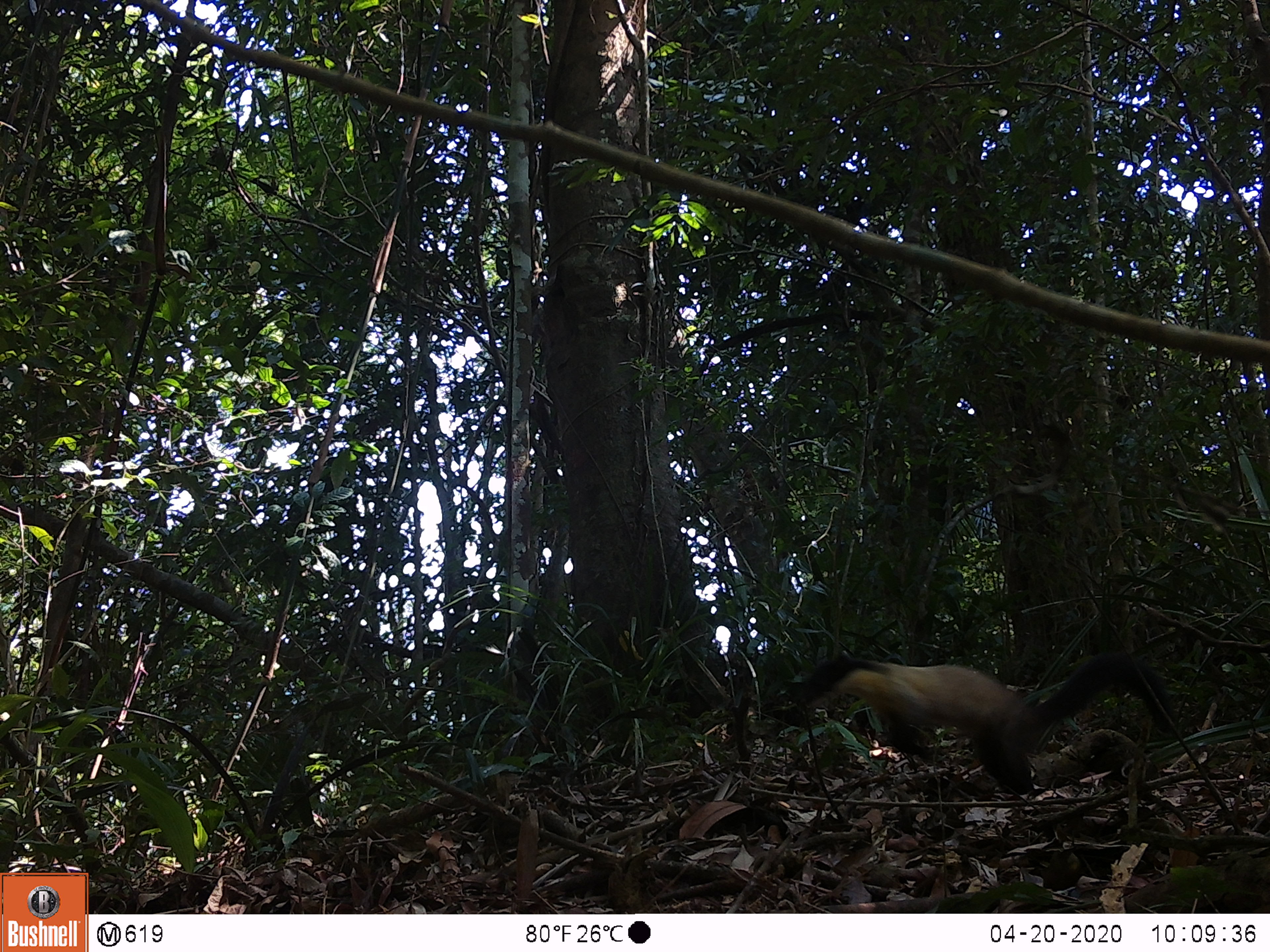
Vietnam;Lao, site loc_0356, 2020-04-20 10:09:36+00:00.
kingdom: Animalia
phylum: Chordata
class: Mammalia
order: Carnivora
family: Mustelidae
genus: Martes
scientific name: Martes flavigula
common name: yellow-throated marten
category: yellow throated marten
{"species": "yellow throated marten (yellow-throated marten) (Martes flavigula)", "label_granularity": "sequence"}